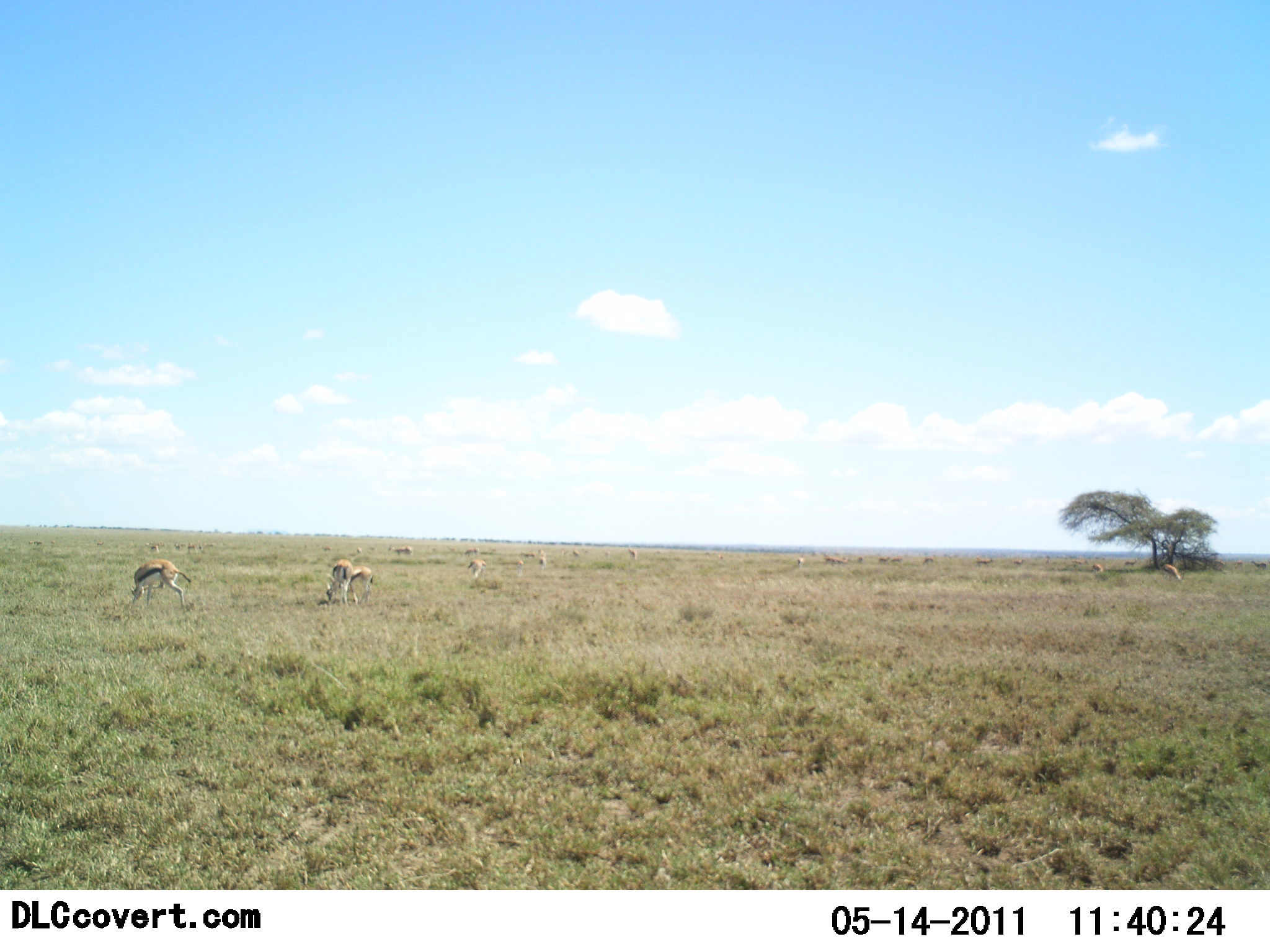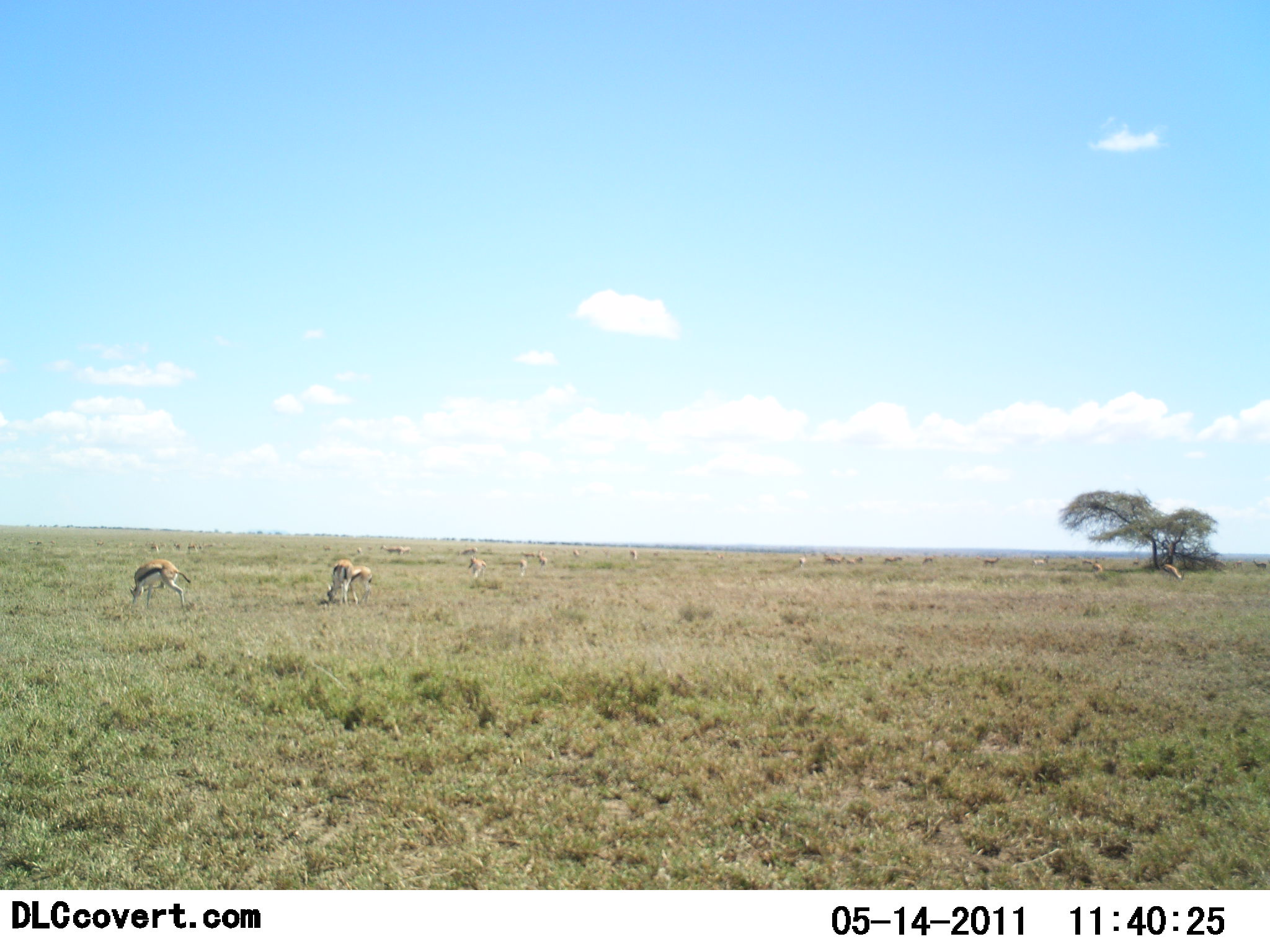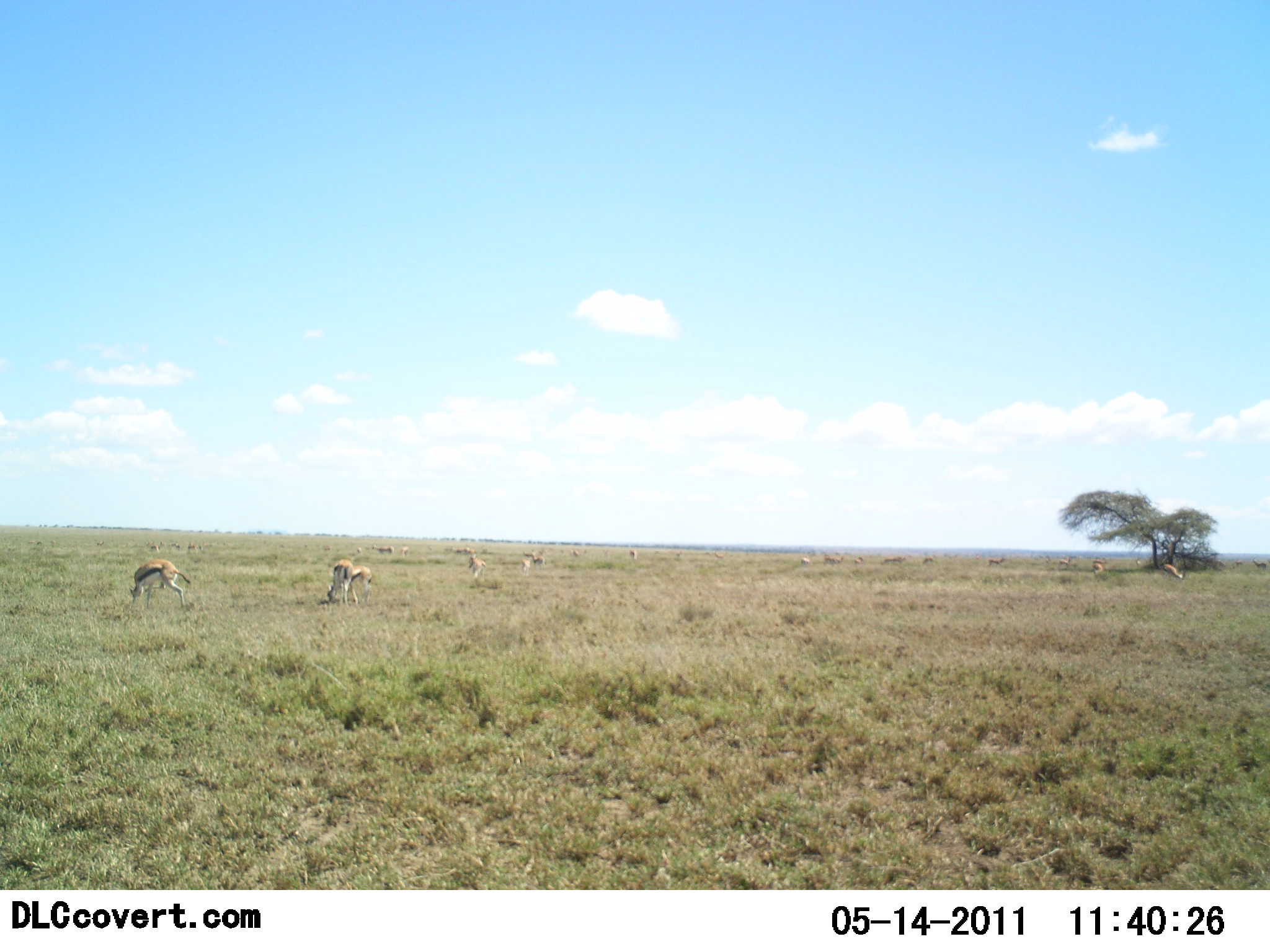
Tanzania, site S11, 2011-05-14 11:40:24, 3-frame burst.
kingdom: Animalia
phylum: Chordata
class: Mammalia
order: Artiodactyla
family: Bovidae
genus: Eudorcas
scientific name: Eudorcas thomsonii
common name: thomson's gazelle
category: gazellethomsons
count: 11-50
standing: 36%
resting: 0%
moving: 27%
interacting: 0%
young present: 0%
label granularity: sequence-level